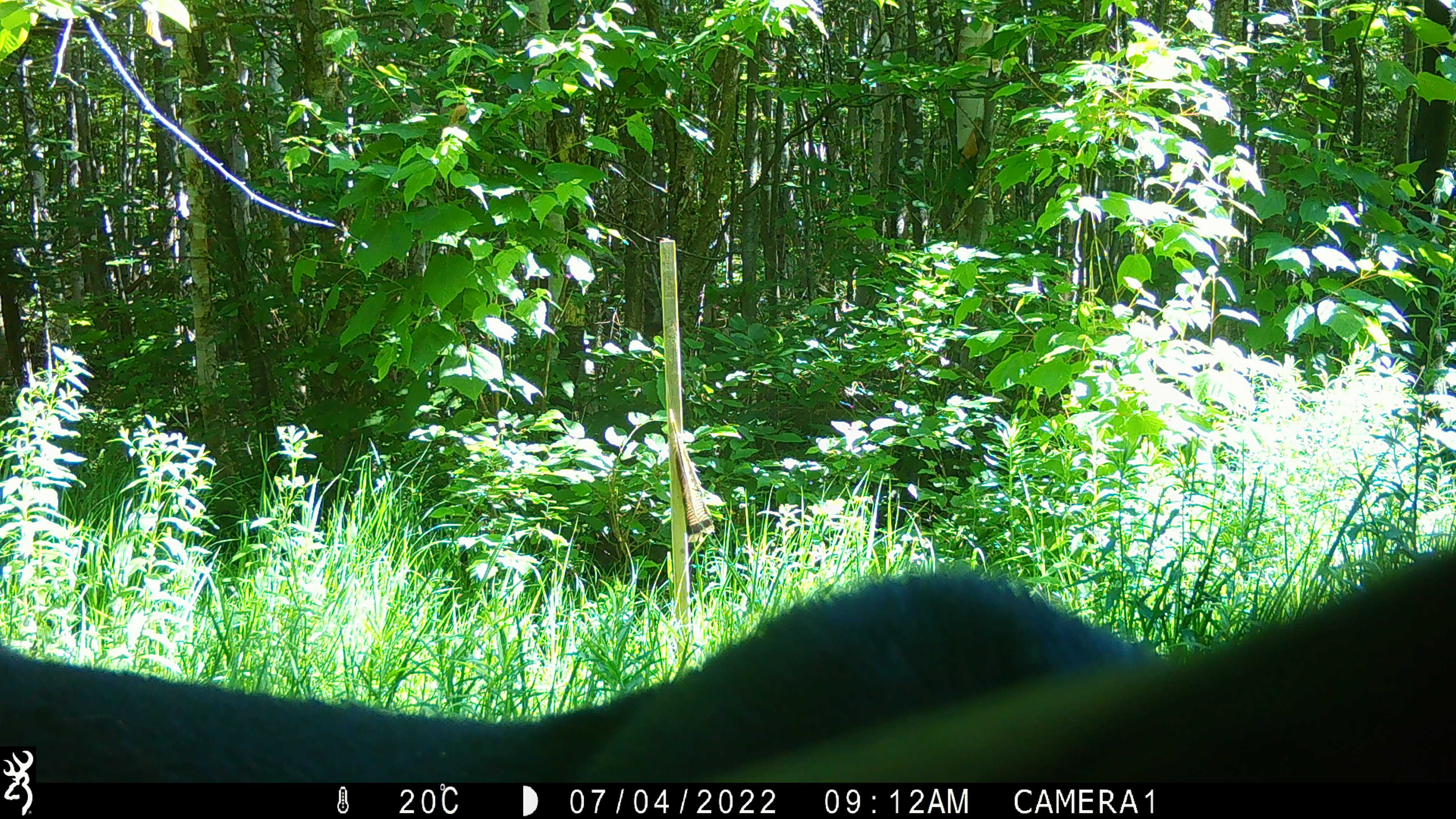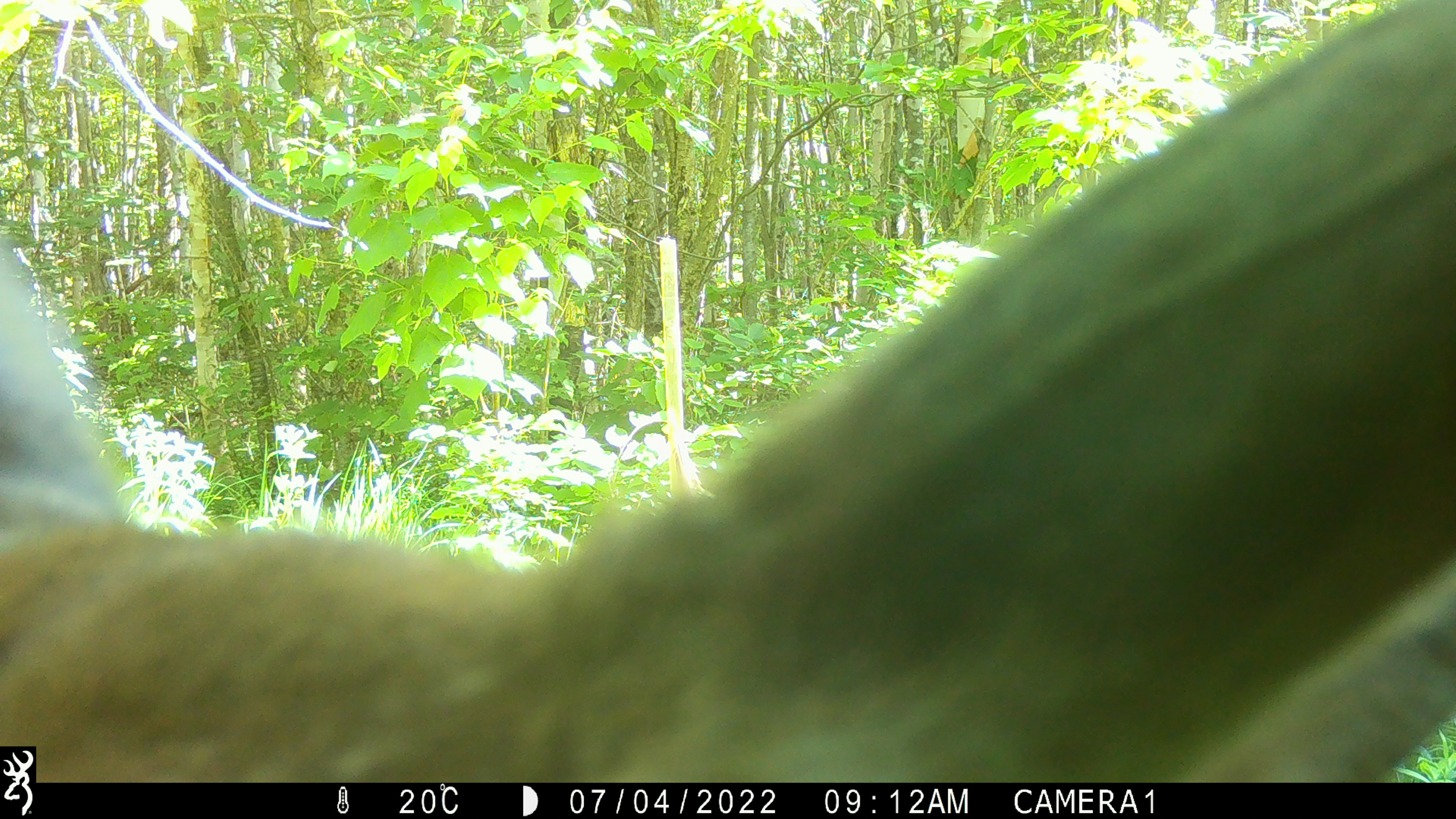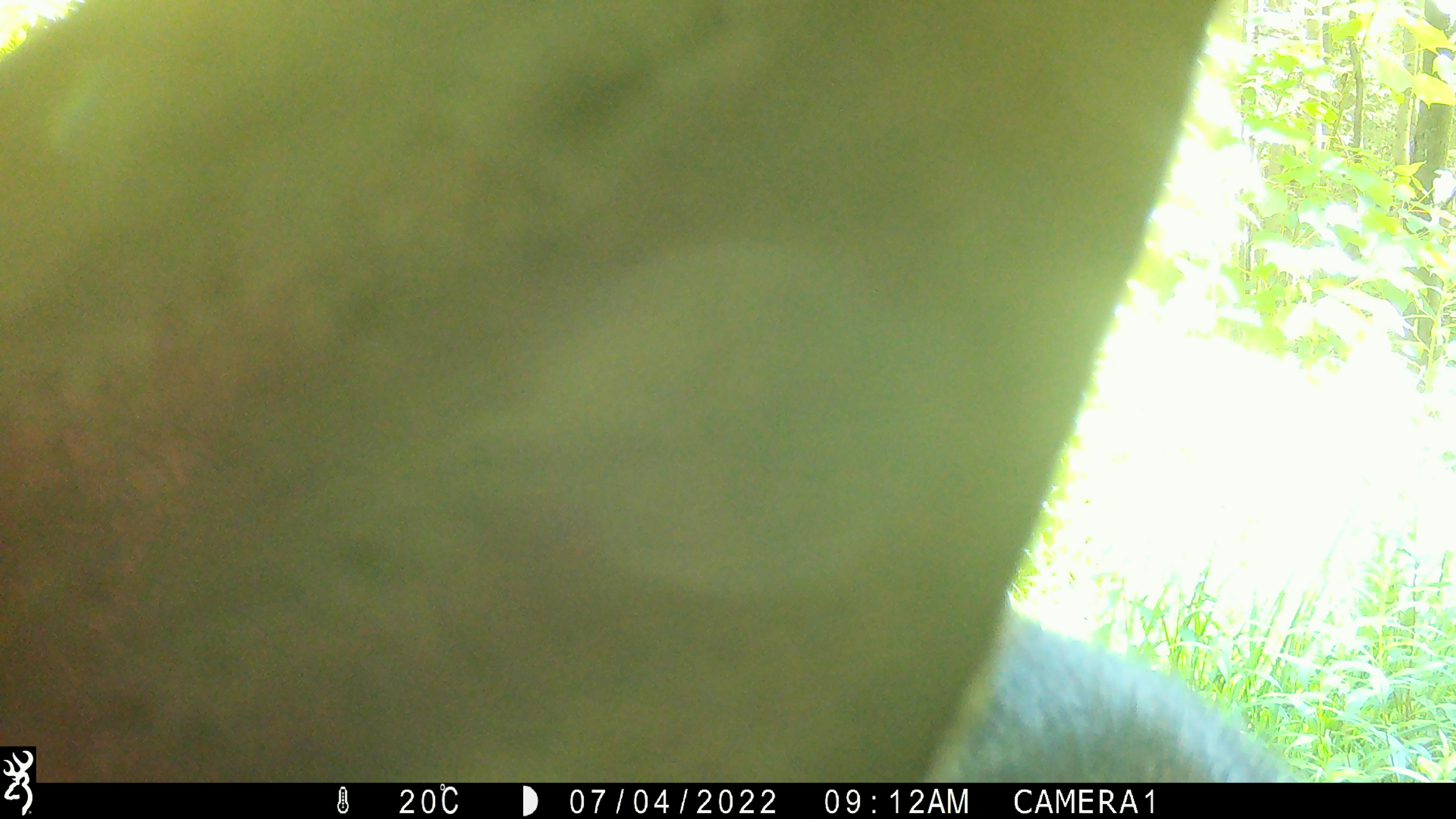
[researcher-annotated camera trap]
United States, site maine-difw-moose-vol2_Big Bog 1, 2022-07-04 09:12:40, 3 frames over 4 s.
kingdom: Animalia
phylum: Chordata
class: Mammalia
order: Artiodactyla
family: Cervidae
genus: Alces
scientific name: Alces alces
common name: moose